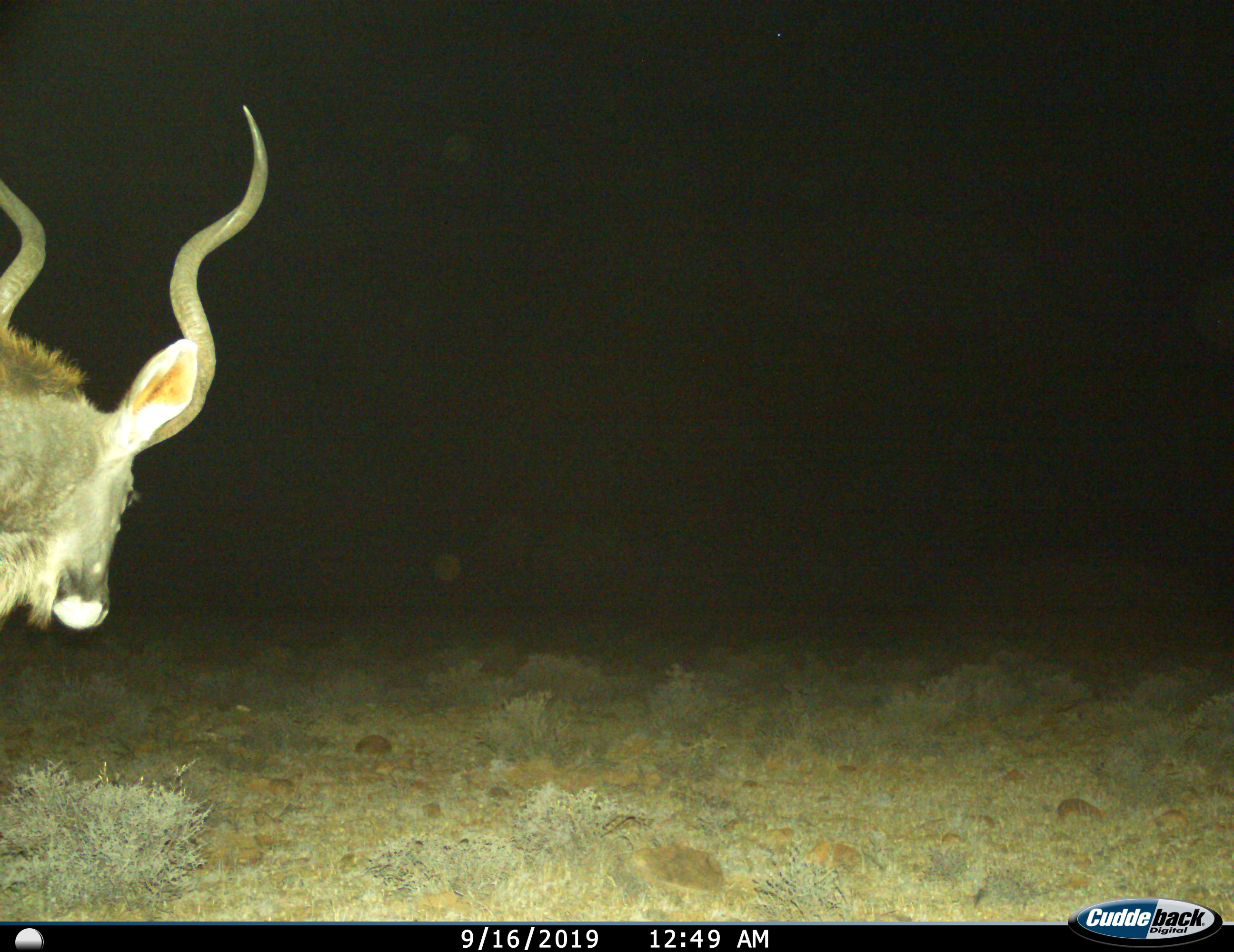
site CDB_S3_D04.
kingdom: Animalia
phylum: Chordata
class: Mammalia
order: Artiodactyla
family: Bovidae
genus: Tragelaphus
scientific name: Tragelaphus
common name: kudu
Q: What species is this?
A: Kudu (Tragelaphus).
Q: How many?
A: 1.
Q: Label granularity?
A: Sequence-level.